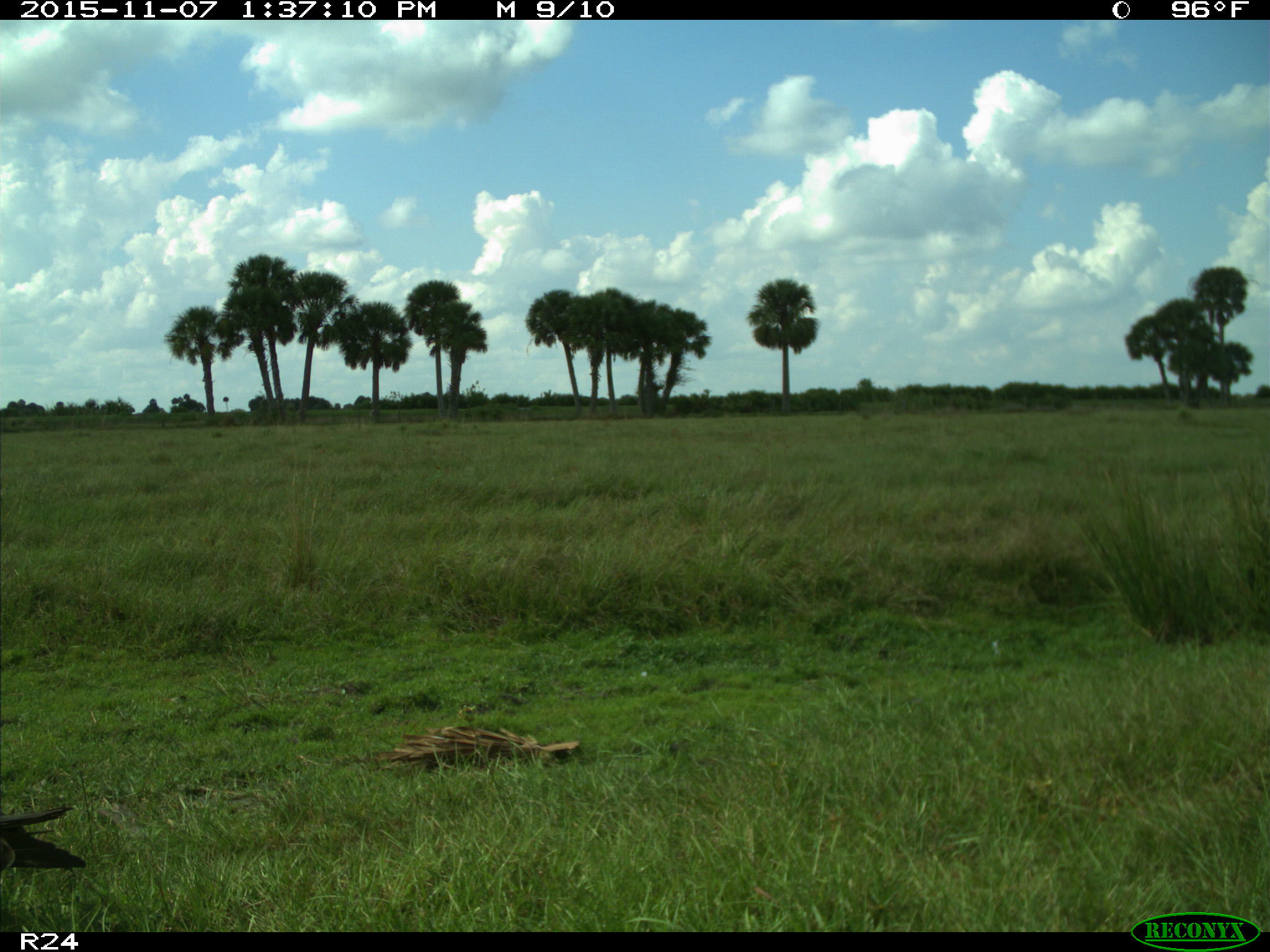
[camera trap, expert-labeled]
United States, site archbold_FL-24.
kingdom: Animalia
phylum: Chordata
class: Aves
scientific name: Aves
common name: birds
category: unidentified bird